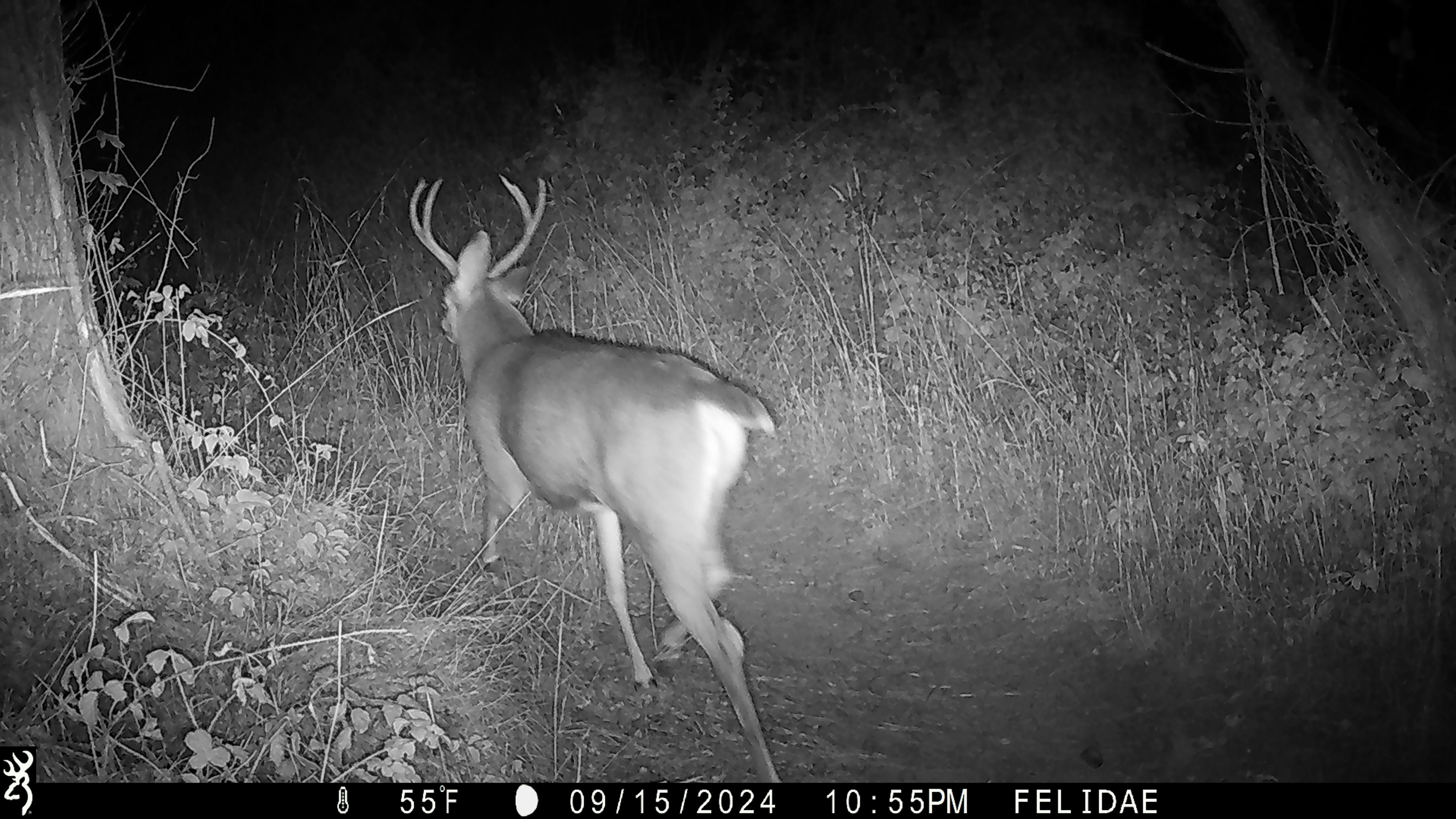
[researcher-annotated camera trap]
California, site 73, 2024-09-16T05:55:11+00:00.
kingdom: Animalia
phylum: Chordata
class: Mammalia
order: Artiodactyla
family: Cervidae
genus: Odocoileus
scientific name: Odocoileus hemionus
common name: mule deer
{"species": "mule deer (Odocoileus hemionus)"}